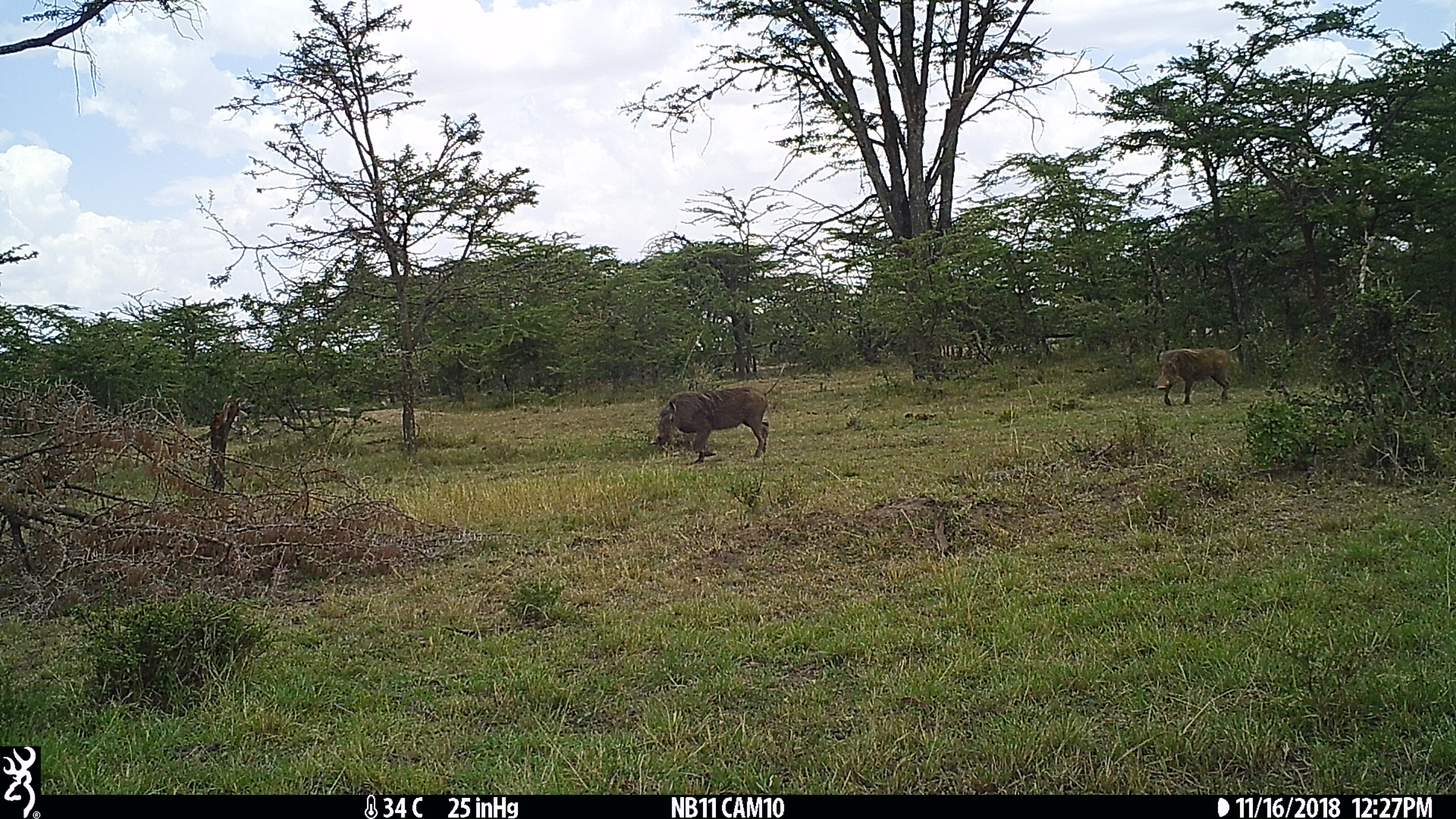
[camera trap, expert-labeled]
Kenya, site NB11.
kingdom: Animalia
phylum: Chordata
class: Mammalia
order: Artiodactyla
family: Suidae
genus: Phacochoerus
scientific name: Phacochoerus africanus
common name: common warthog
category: warthog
Warthog (common warthog) (Phacochoerus africanus).